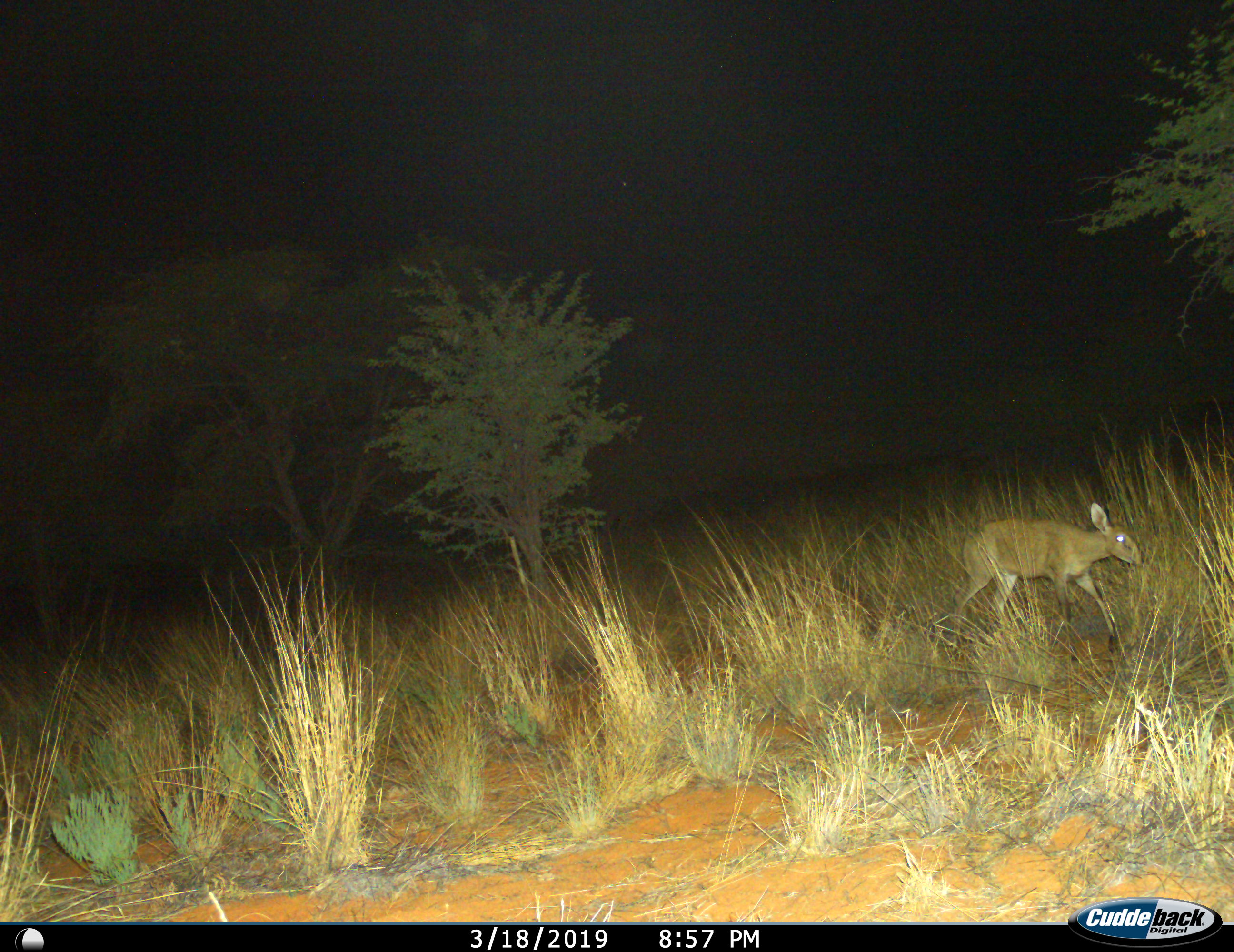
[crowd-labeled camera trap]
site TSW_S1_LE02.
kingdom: Animalia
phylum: Chordata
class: Mammalia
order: Artiodactyla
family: Bovidae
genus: Sylvicapra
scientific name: Sylvicapra grimmia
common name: common duiker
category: duikercommongrey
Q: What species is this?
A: Duikercommongrey (common duiker) (Sylvicapra grimmia).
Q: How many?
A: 1.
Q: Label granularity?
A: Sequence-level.